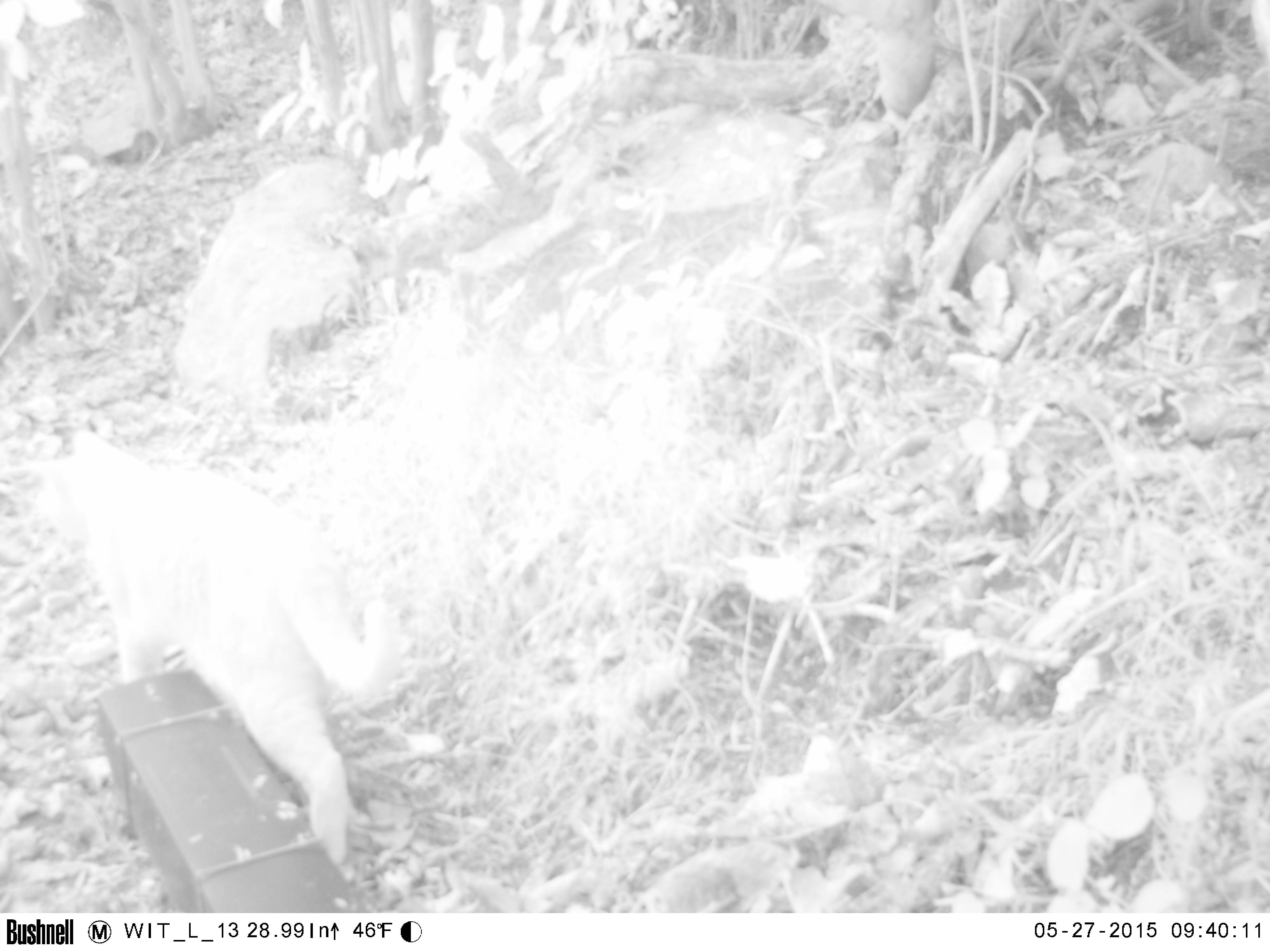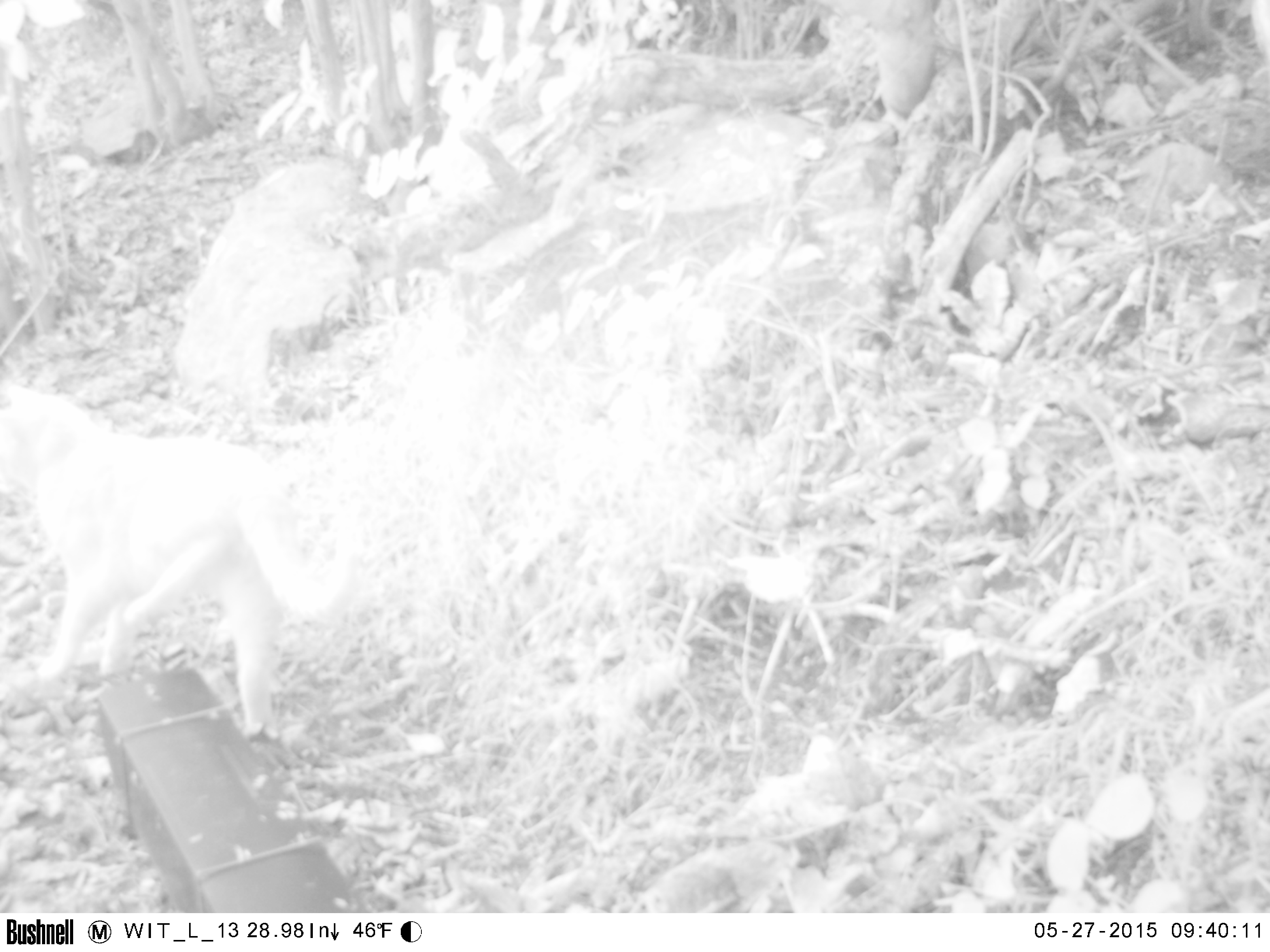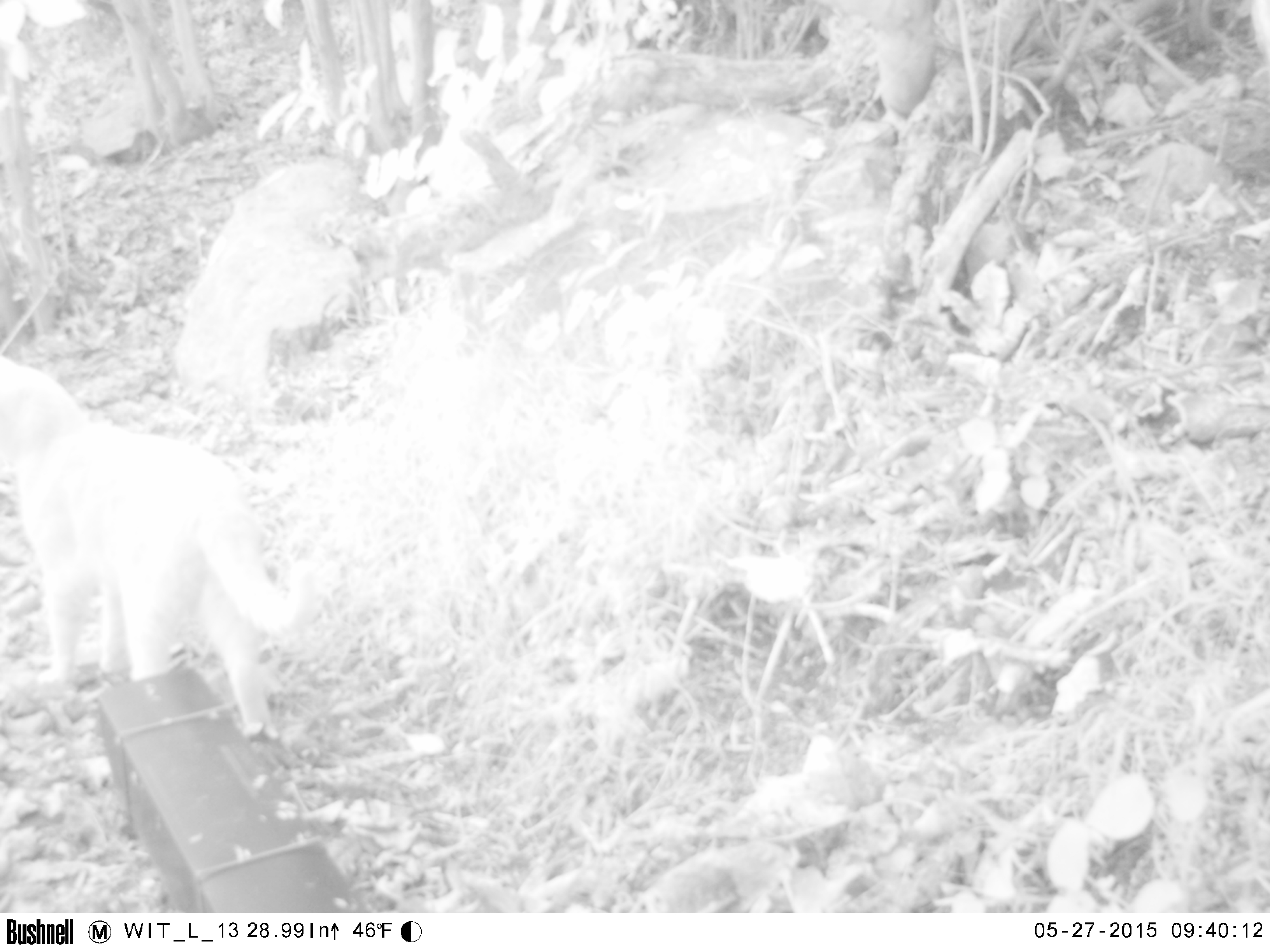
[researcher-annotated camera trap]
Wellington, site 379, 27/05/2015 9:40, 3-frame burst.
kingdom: Animalia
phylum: Chordata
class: Mammalia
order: Carnivora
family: Felidae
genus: Felis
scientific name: Felis catus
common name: cat